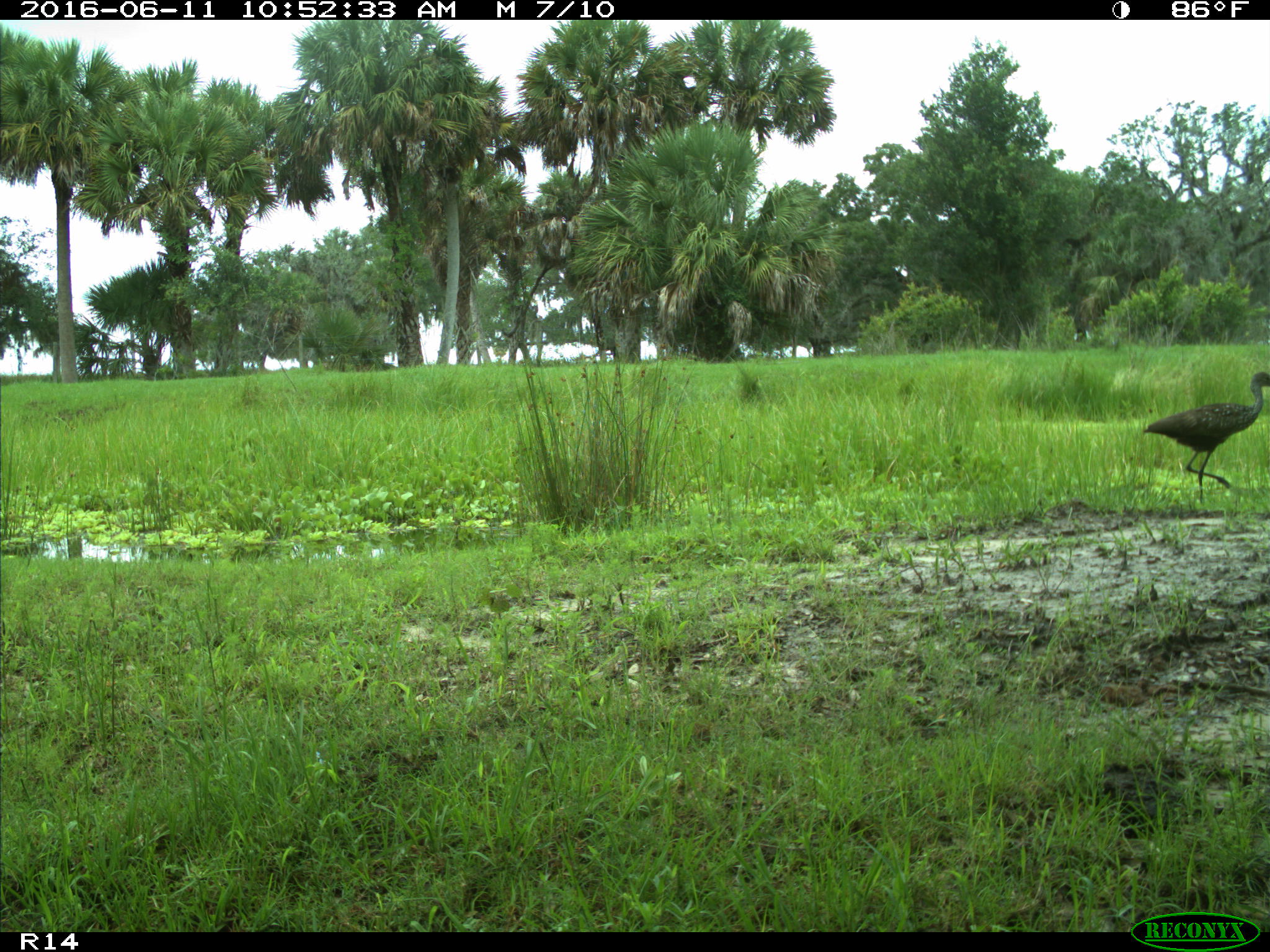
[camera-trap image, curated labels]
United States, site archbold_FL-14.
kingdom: Animalia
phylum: Chordata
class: Aves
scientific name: Aves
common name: birds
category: unidentified bird